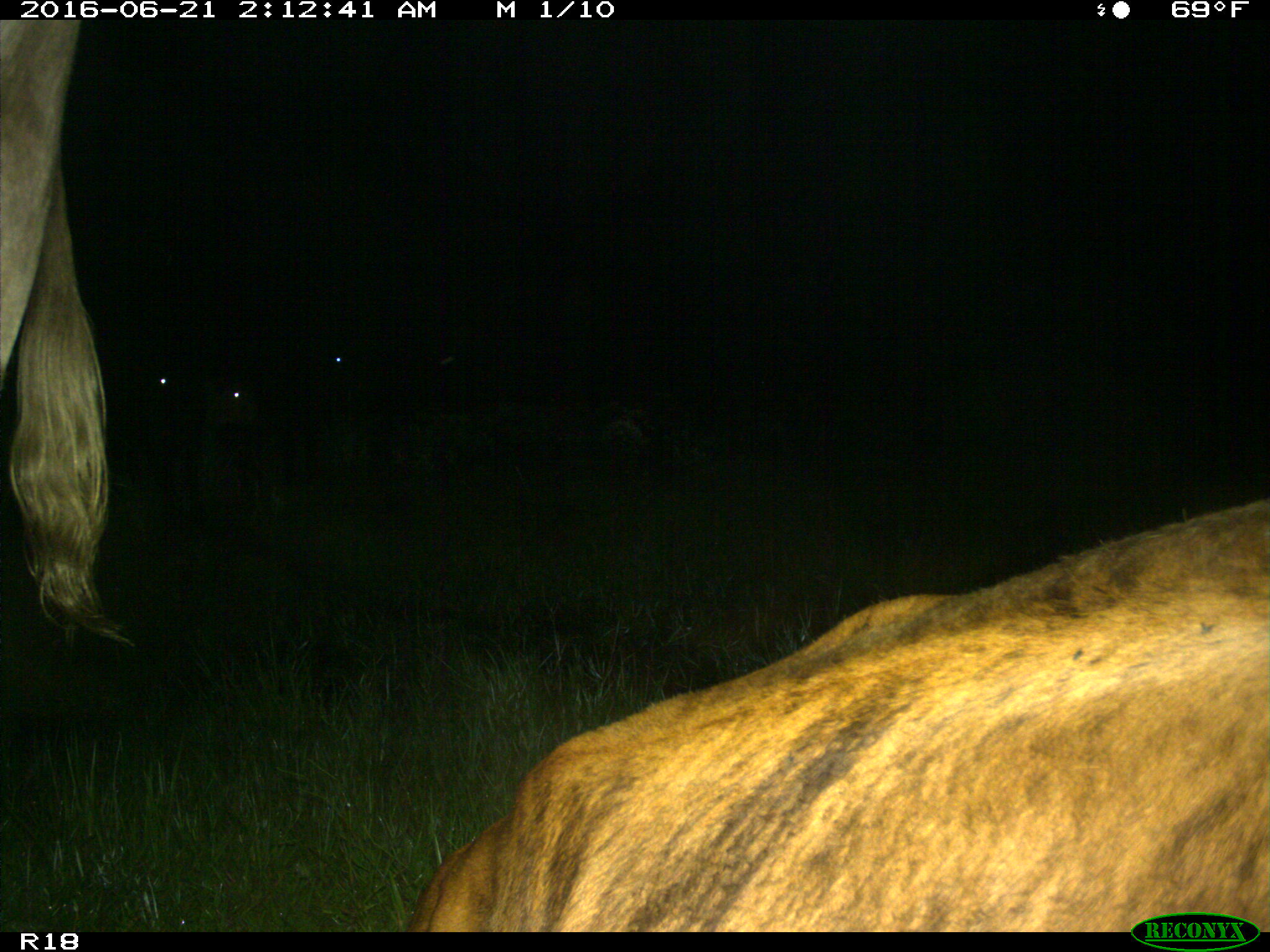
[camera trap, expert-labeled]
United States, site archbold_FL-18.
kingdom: Animalia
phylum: Chordata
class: Mammalia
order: Artiodactyla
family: Bovidae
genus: Bos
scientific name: Bos taurus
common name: domestic cow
Bos taurus (domestic cow).